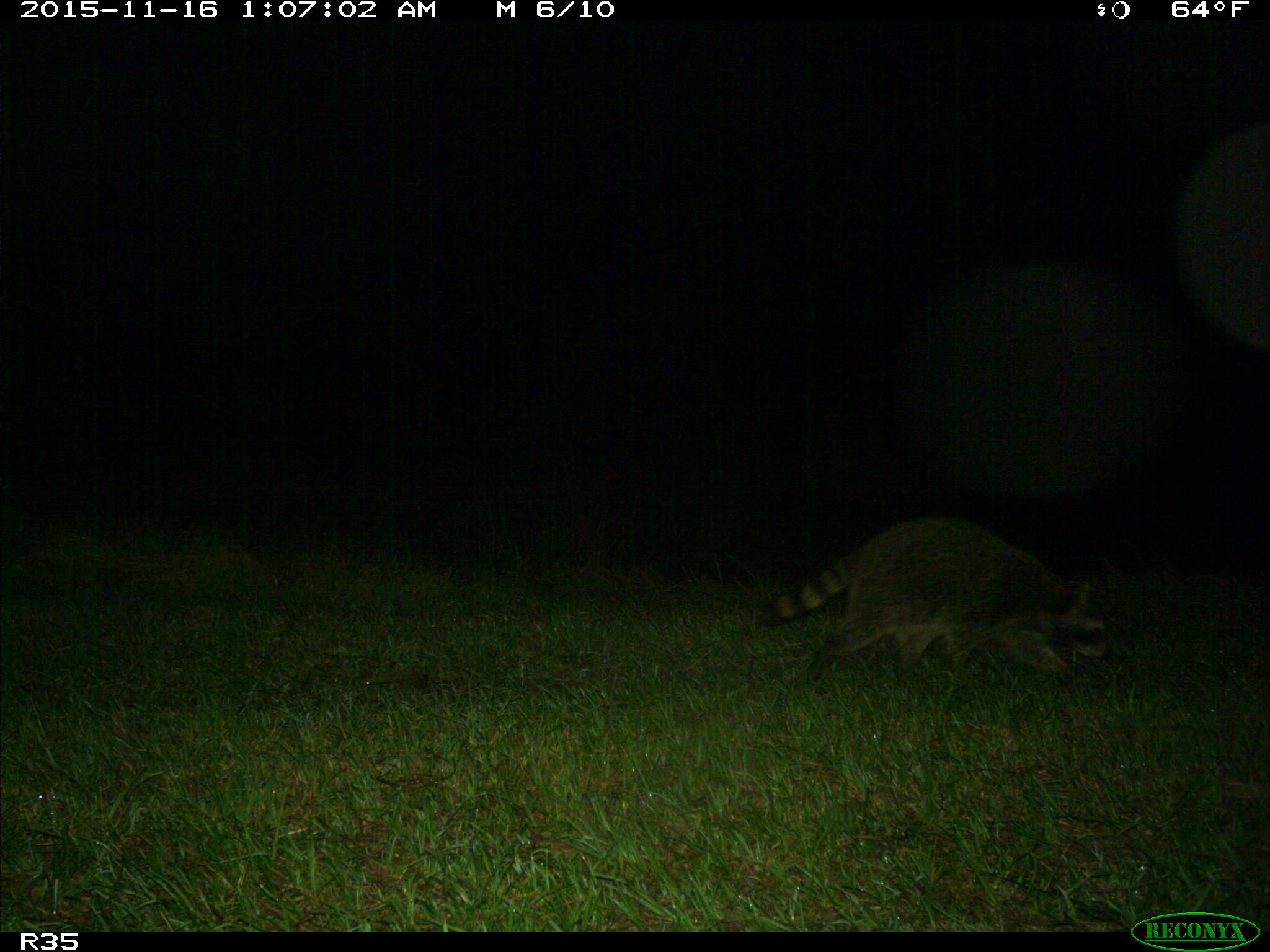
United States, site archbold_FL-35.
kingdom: Animalia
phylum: Chordata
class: Mammalia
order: Carnivora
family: Procyonidae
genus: Procyon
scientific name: Procyon lotor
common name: common raccoon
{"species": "Procyon lotor (common raccoon)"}